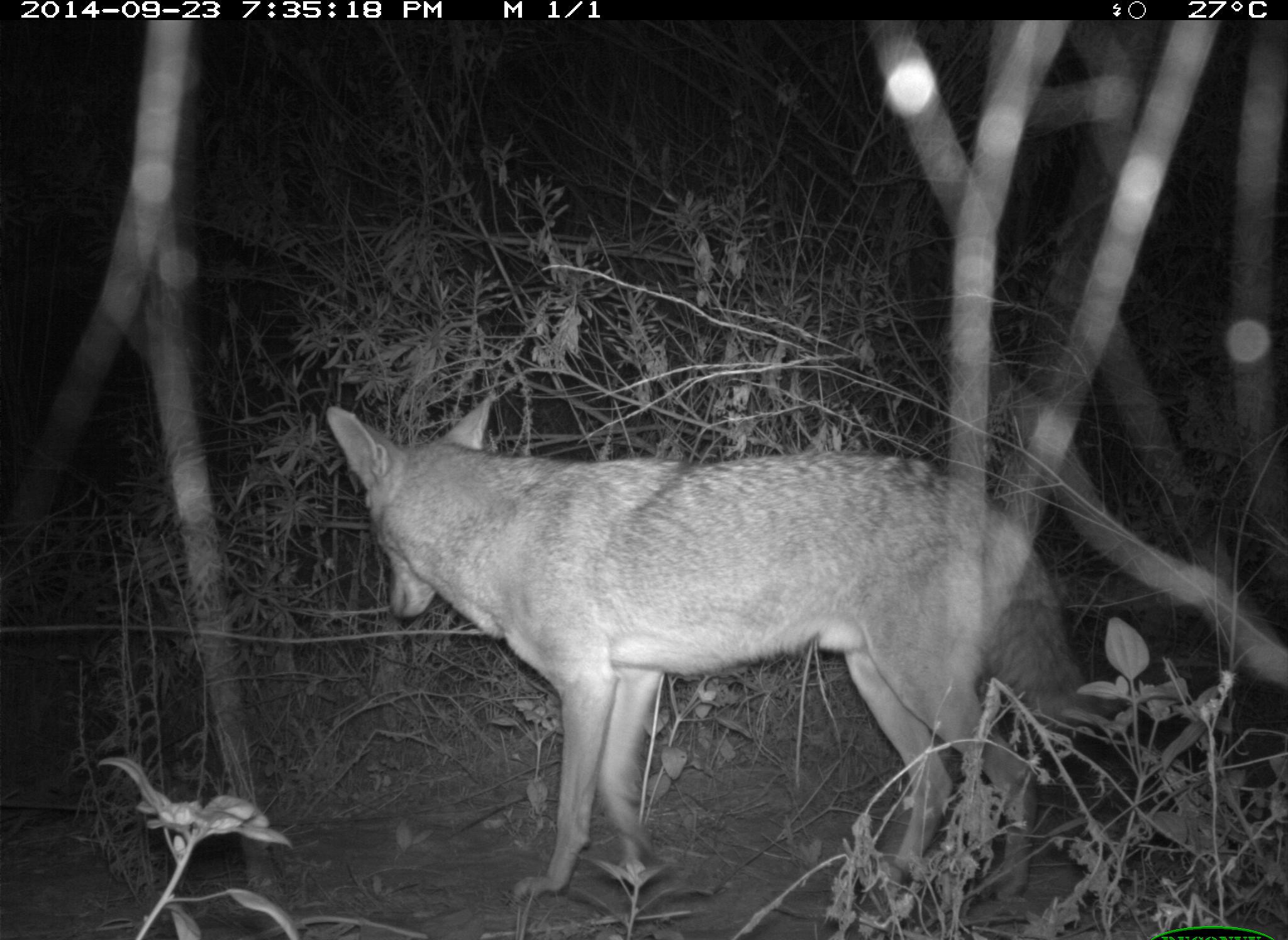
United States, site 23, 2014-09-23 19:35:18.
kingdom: Animalia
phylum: Chordata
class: Mammalia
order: Carnivora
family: Canidae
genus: Canis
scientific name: Canis latrans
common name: coyote